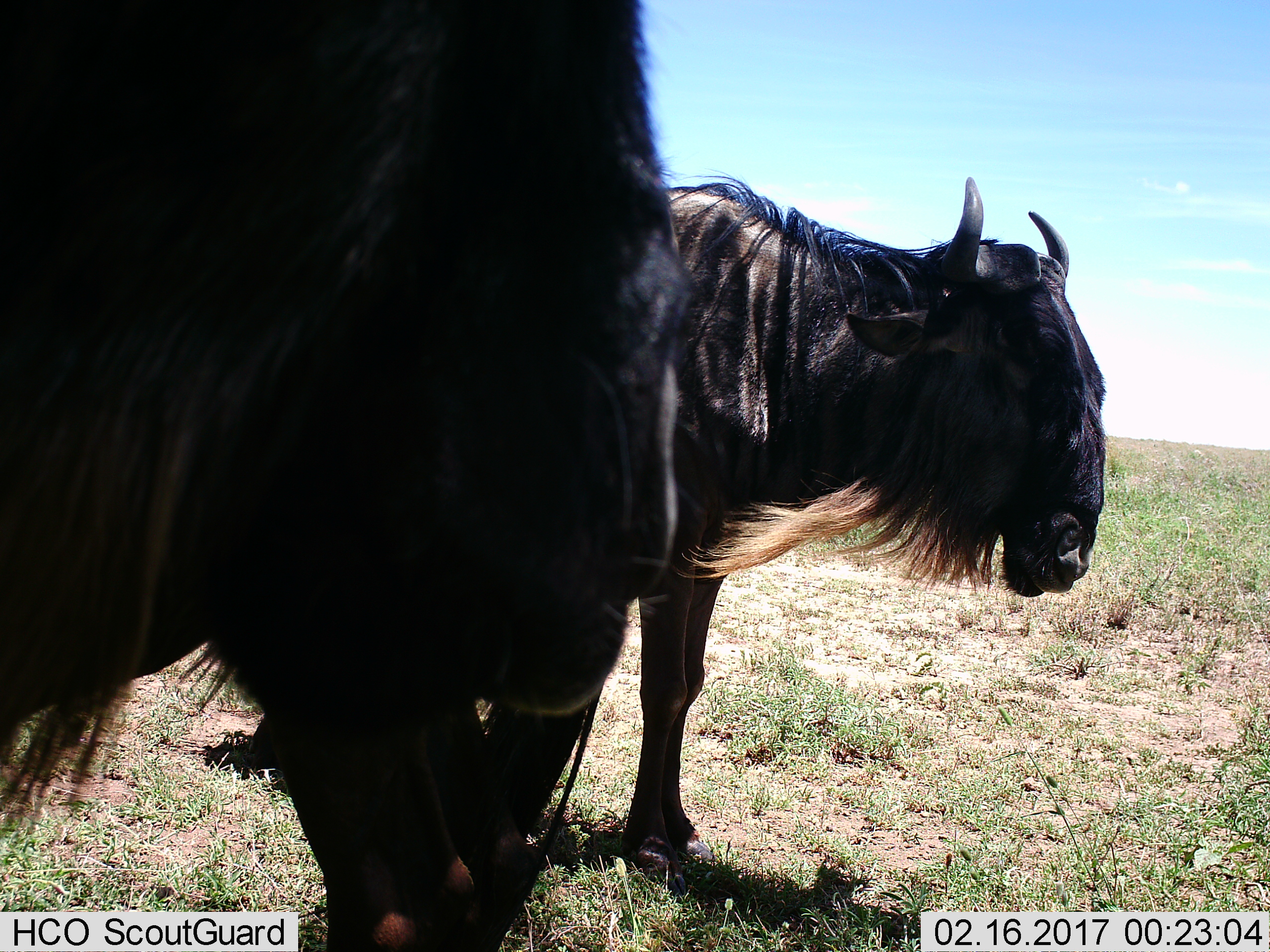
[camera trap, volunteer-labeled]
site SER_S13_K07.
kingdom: Animalia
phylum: Chordata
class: Mammalia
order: Artiodactyla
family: Bovidae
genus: Connochaetes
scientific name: Connochaetes taurinus taurinus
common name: blue wildebeest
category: wildebeestblue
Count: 2.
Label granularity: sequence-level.